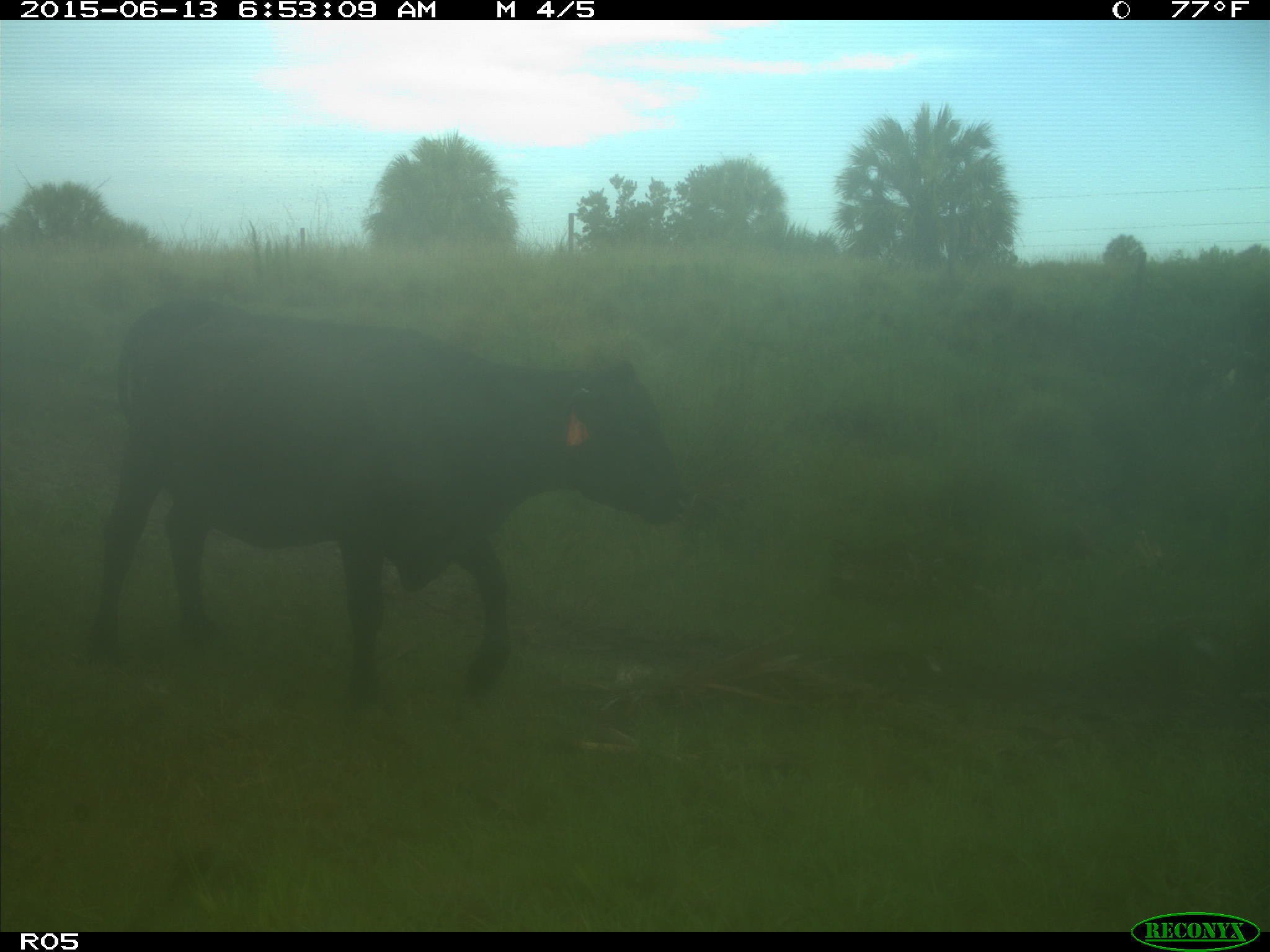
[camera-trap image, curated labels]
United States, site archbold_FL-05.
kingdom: Animalia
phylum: Chordata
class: Mammalia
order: Artiodactyla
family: Bovidae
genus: Bos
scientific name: Bos taurus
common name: domestic cow